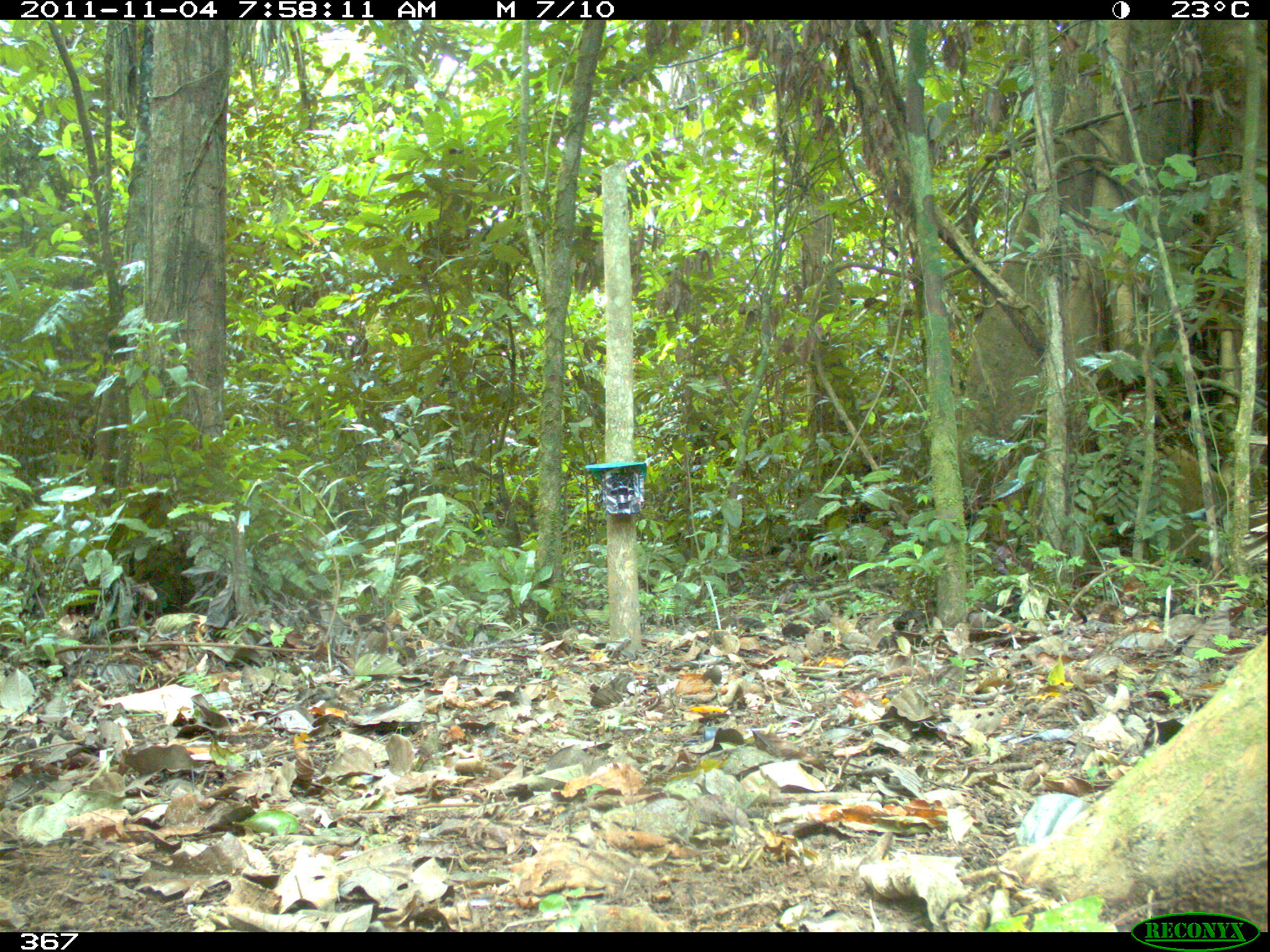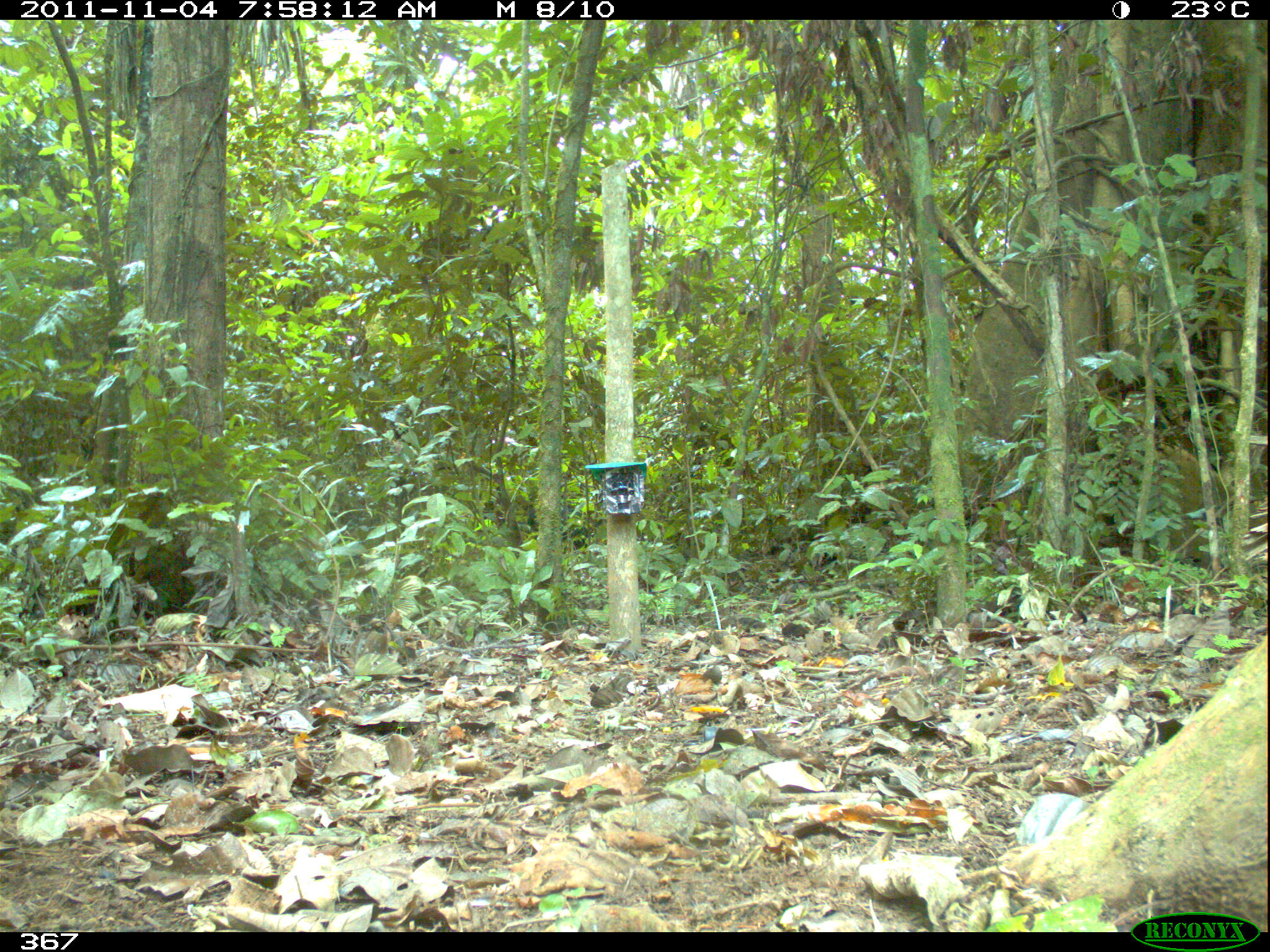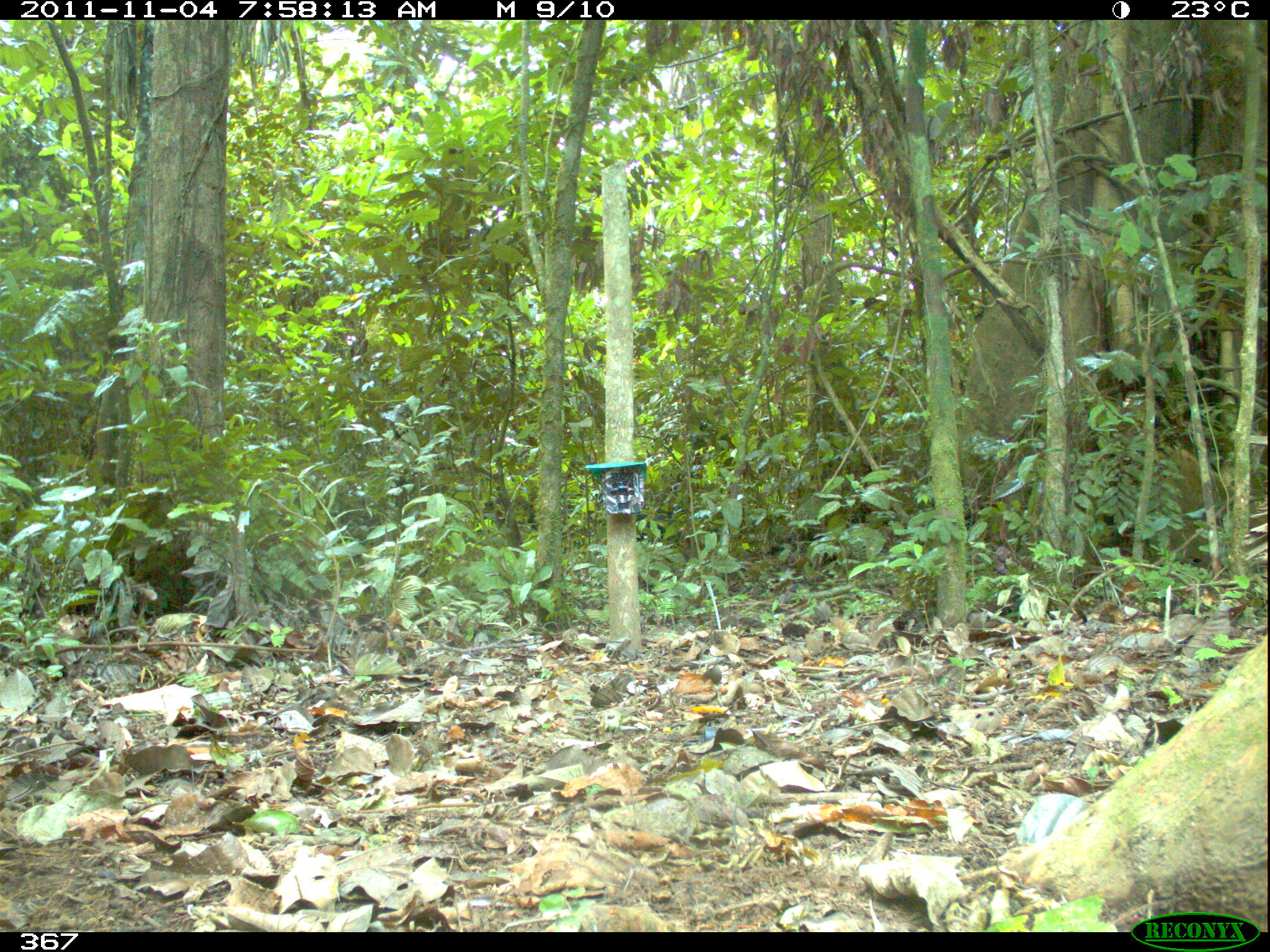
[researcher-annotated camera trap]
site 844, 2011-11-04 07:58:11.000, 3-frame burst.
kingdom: Animalia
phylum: Chordata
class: Mammalia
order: Artiodactyla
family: Tayassuidae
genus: Tayassu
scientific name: Tayassu pecari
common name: white-lipped peccary